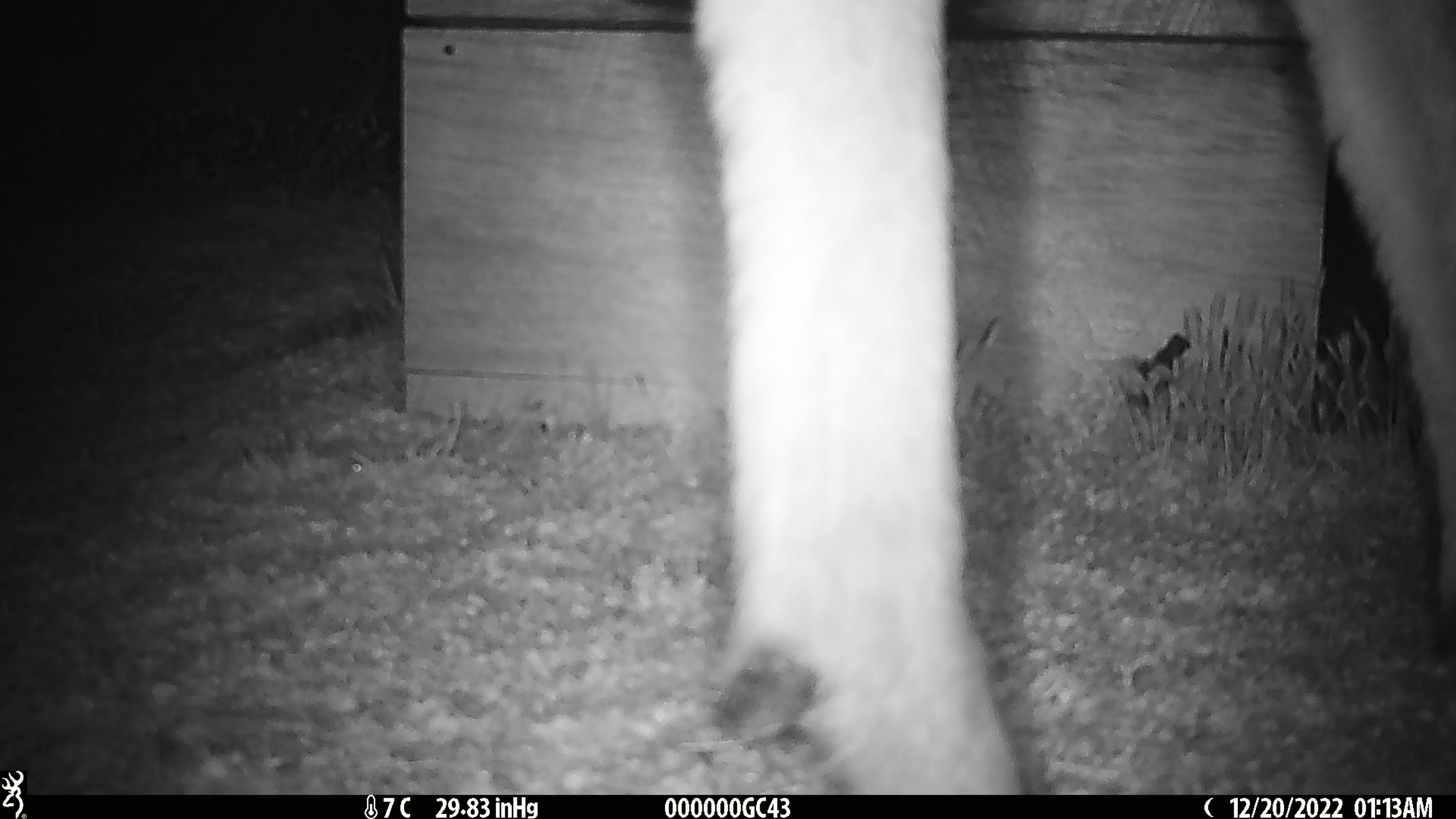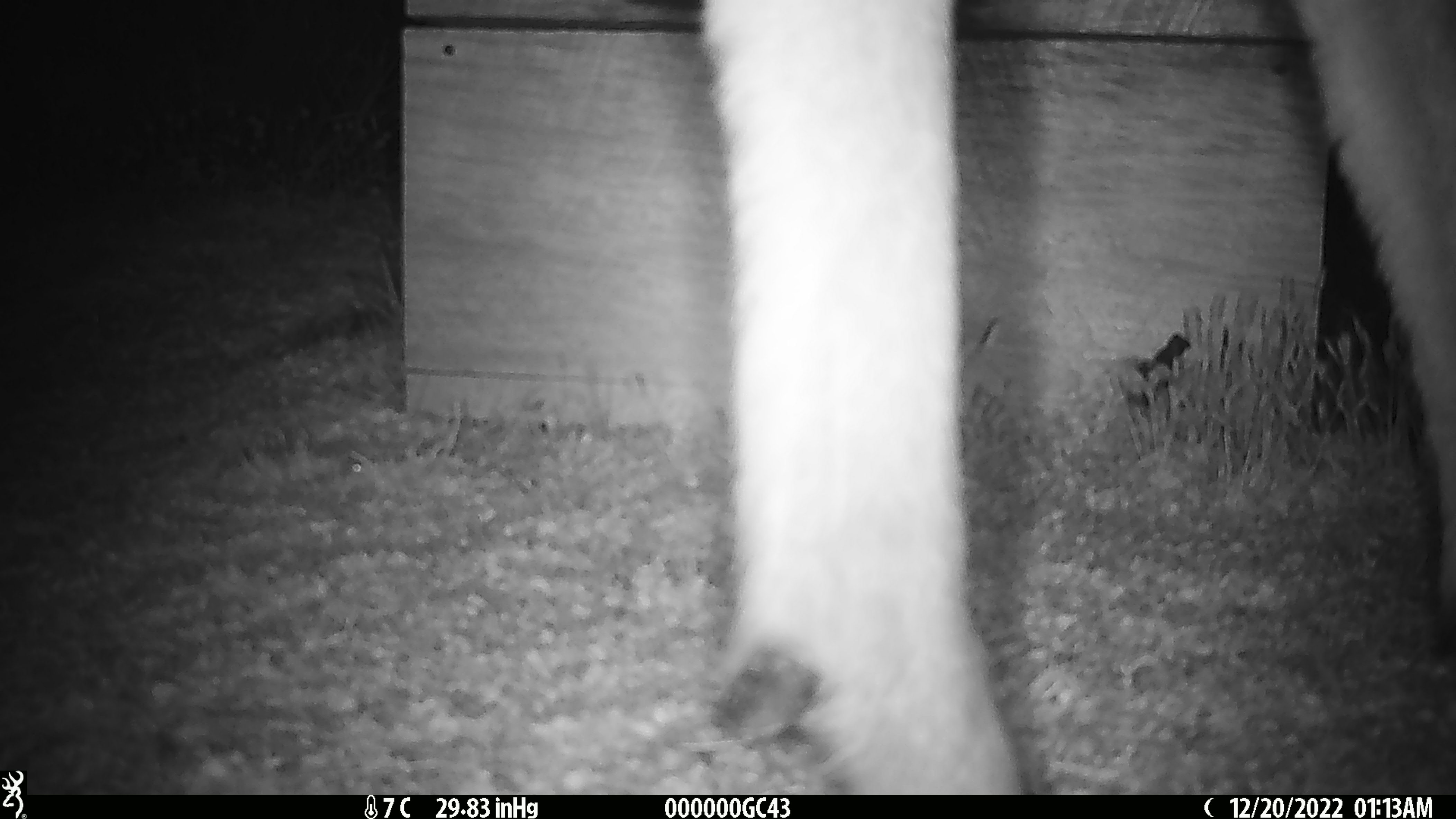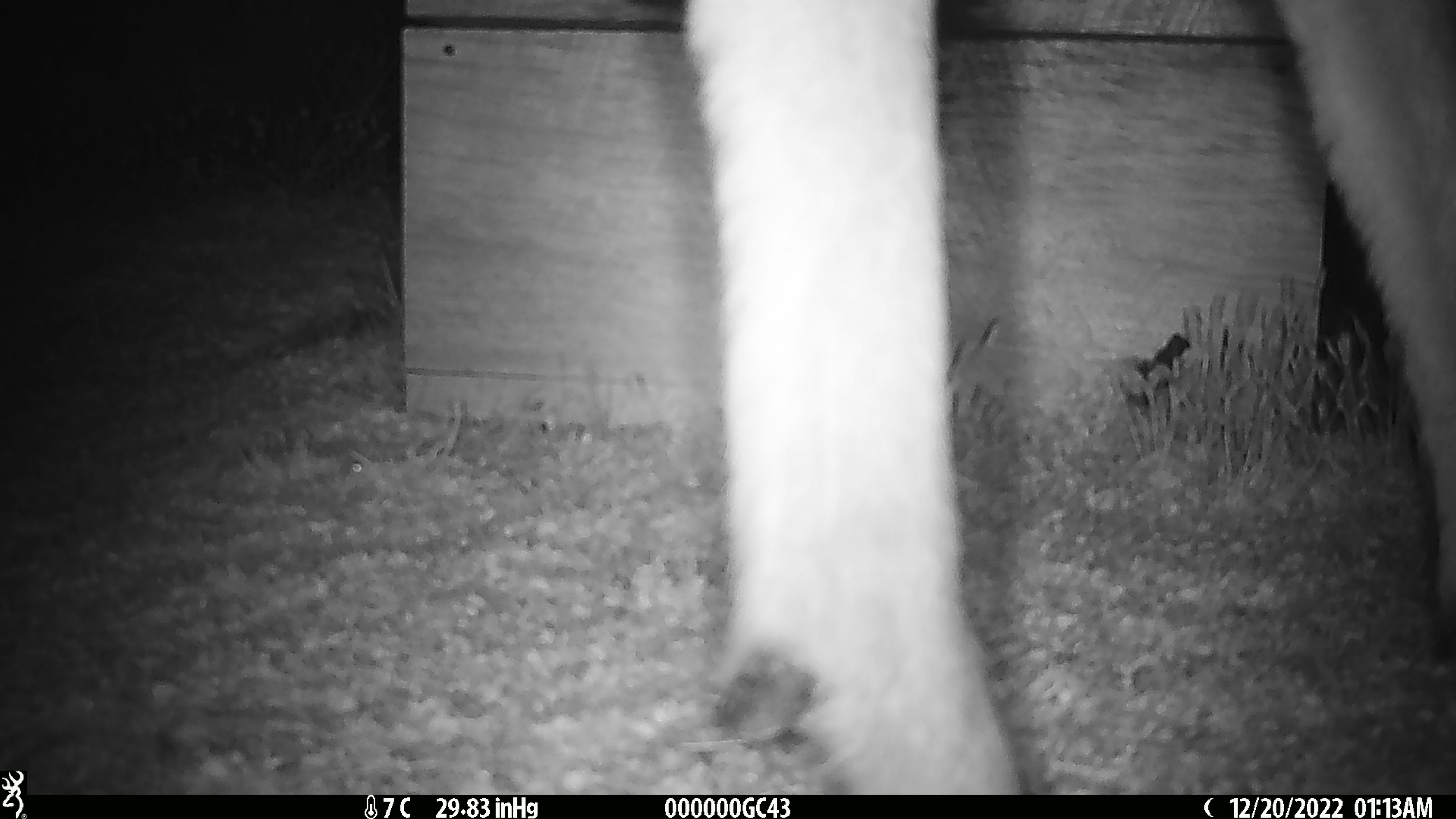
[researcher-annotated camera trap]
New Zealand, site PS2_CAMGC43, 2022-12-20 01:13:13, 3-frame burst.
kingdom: Animalia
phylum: Chordata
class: Mammalia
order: Artiodactyla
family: Cervidae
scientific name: Cervidae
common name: deer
Deer (Cervidae).